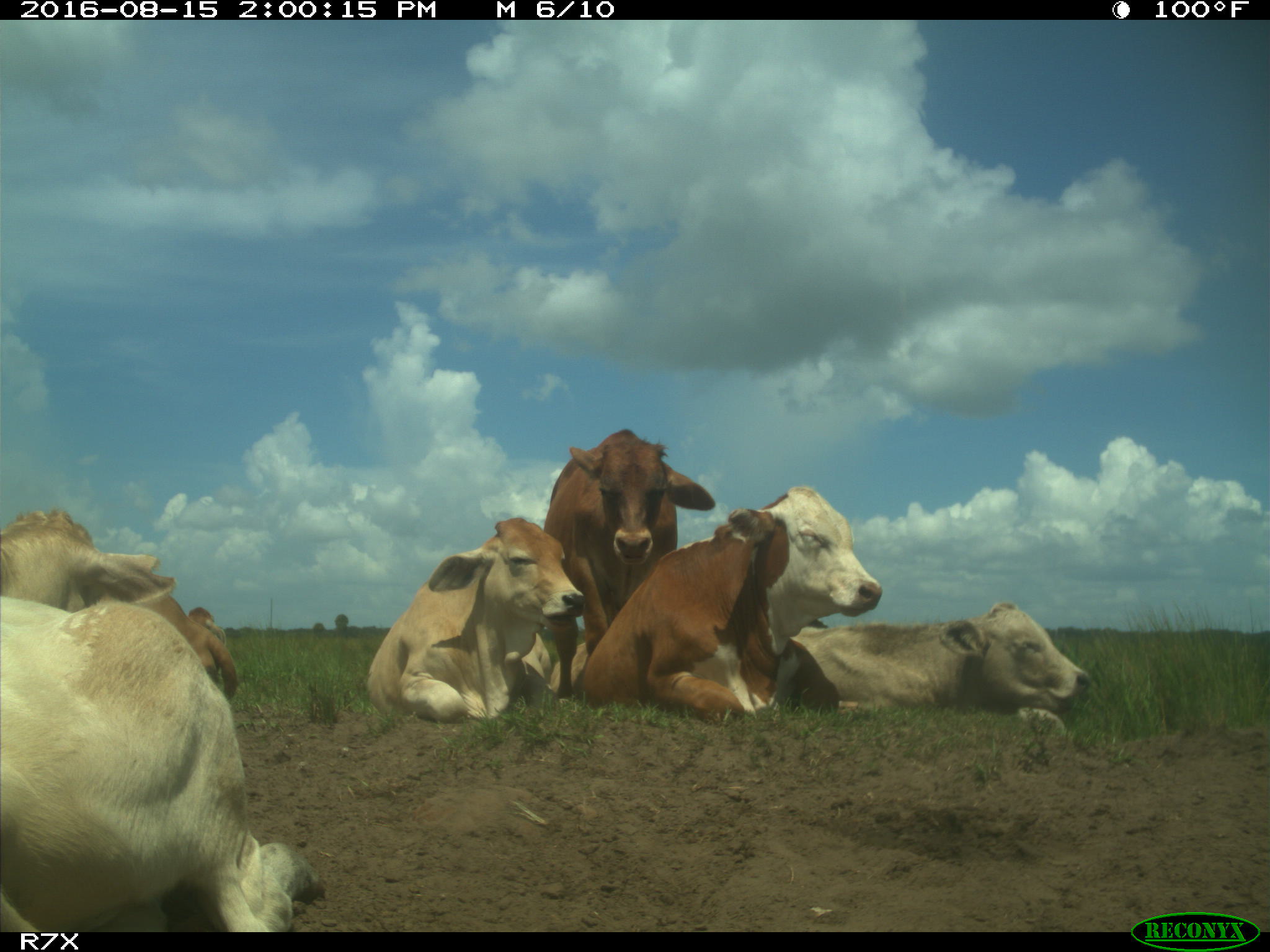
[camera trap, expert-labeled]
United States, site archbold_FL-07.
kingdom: Animalia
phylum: Chordata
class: Mammalia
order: Artiodactyla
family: Bovidae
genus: Bos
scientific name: Bos taurus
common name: domestic cow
Bos taurus (domestic cow).